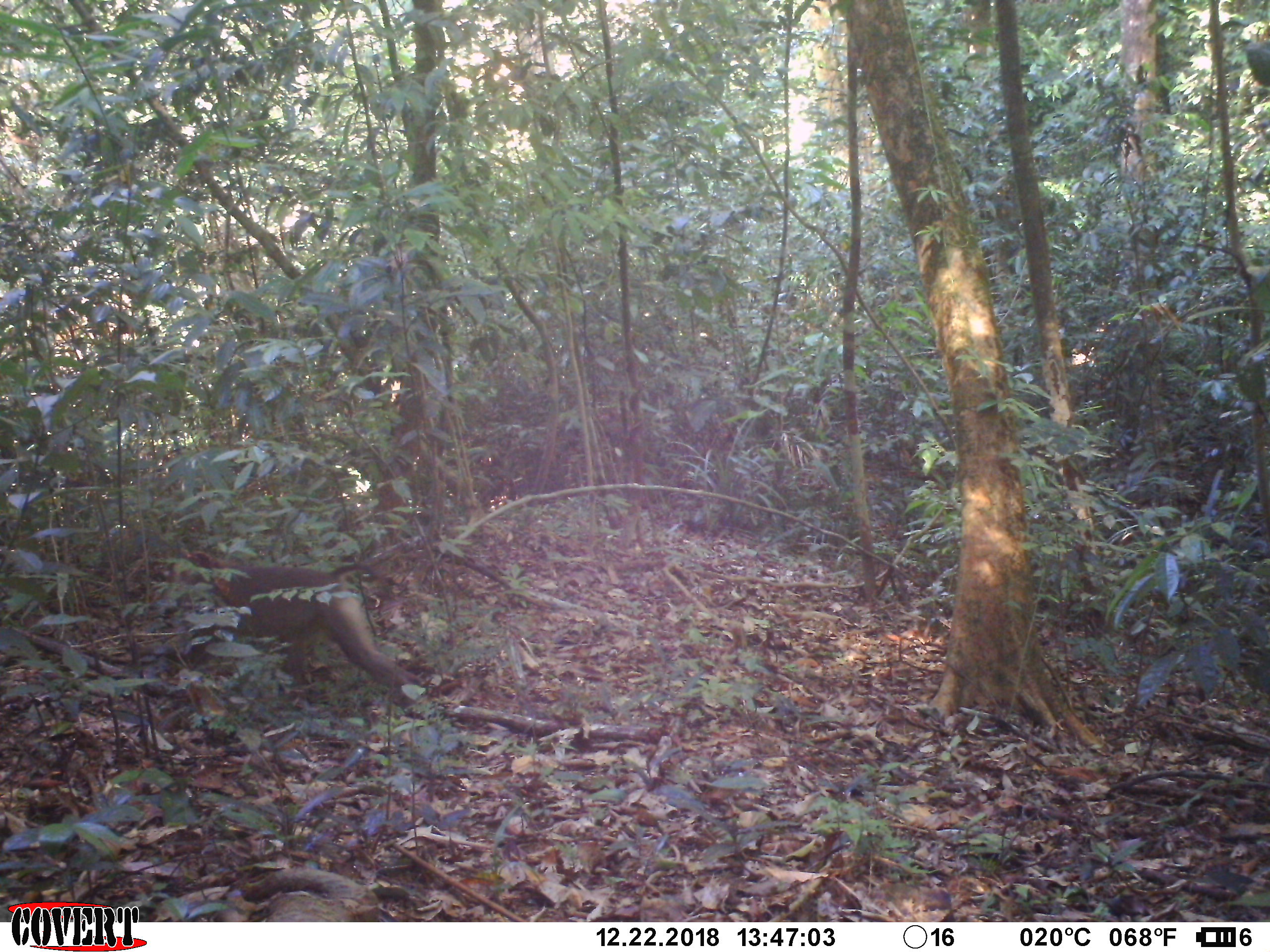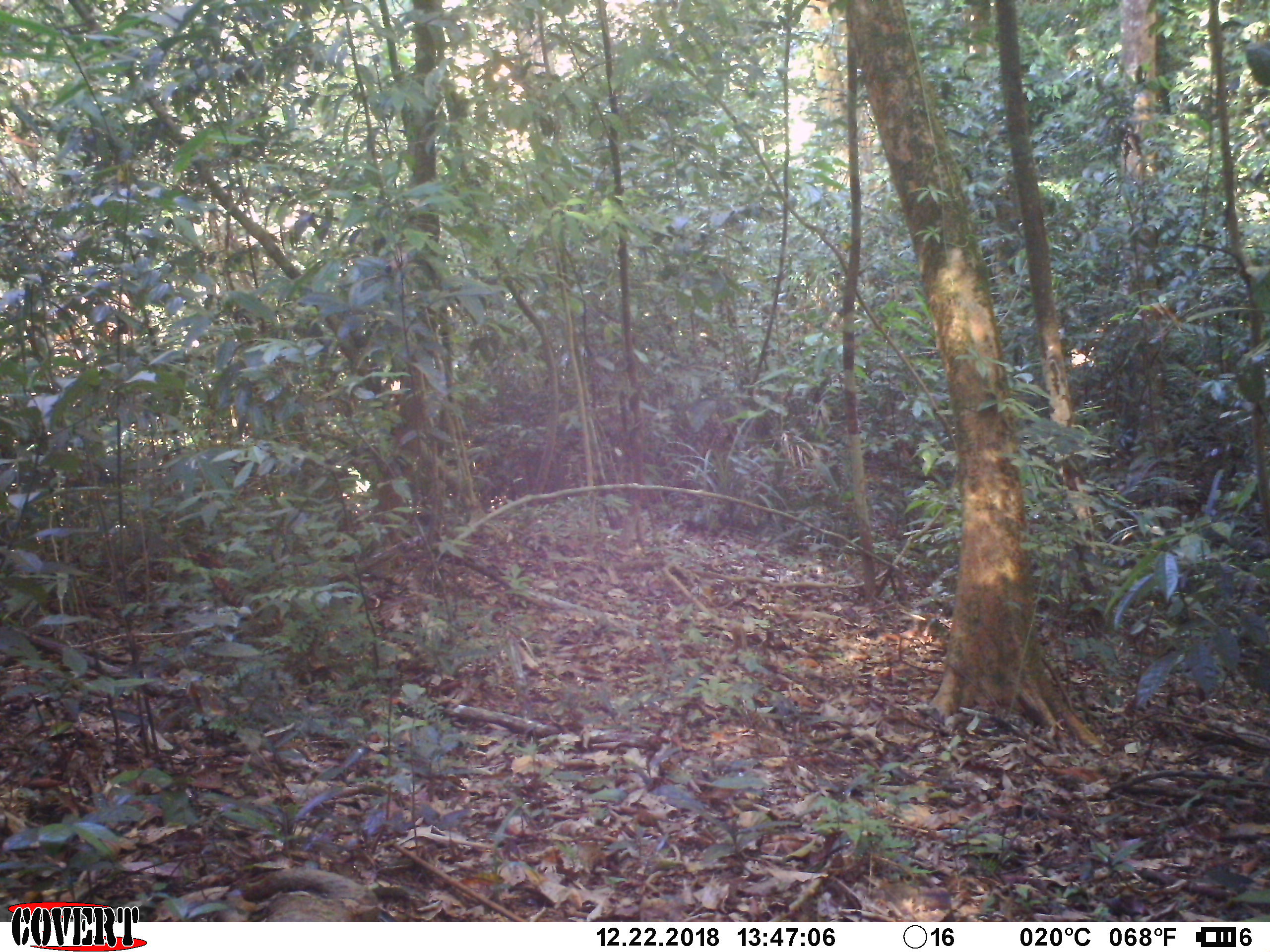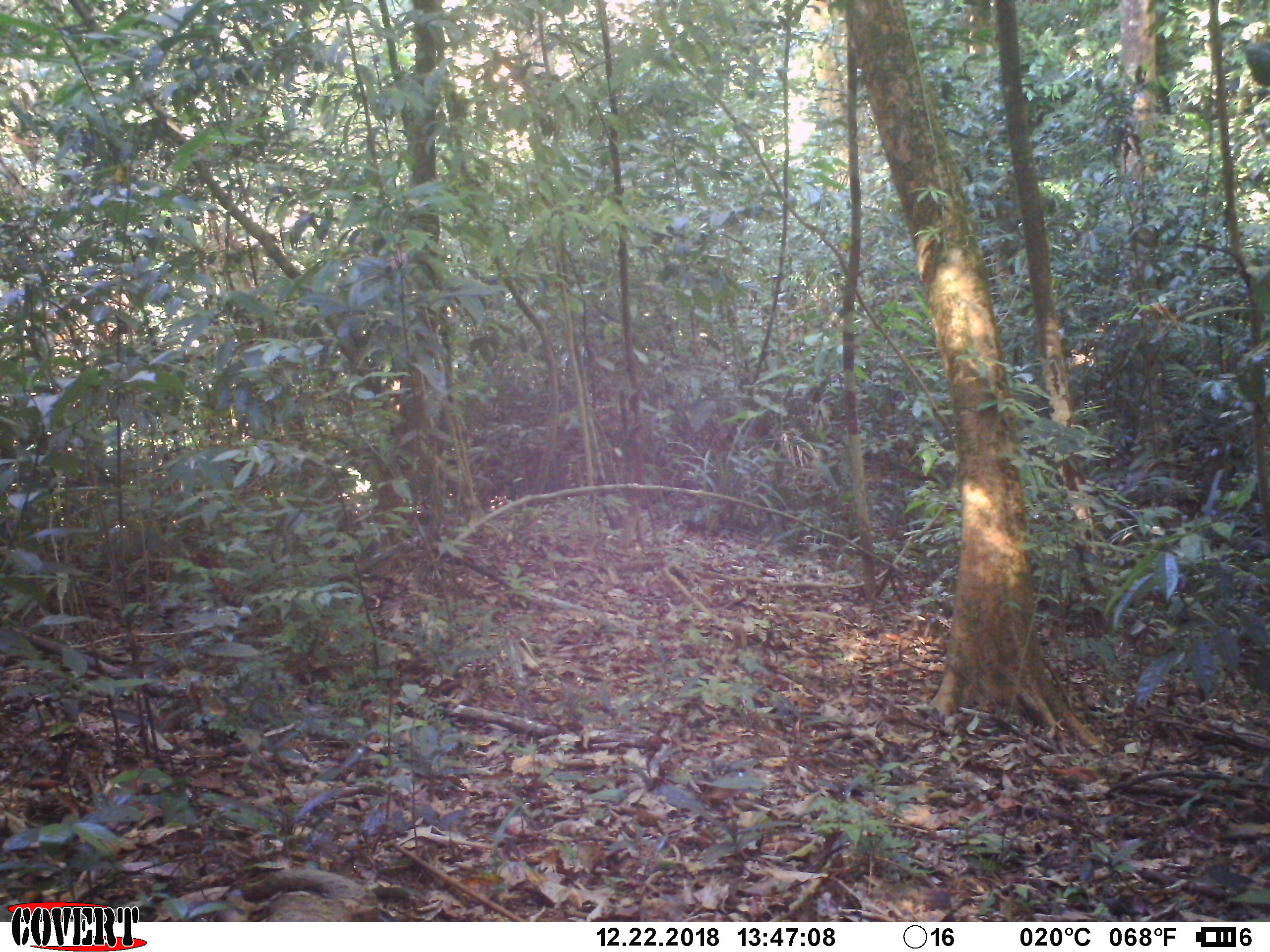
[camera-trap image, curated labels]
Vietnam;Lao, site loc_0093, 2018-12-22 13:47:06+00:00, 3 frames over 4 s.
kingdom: Animalia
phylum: Chordata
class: Mammalia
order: Primates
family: Cercopithecidae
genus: Macaca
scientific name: Macaca nemestrina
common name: pig-tailed macaque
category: pig tailed macaque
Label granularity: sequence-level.